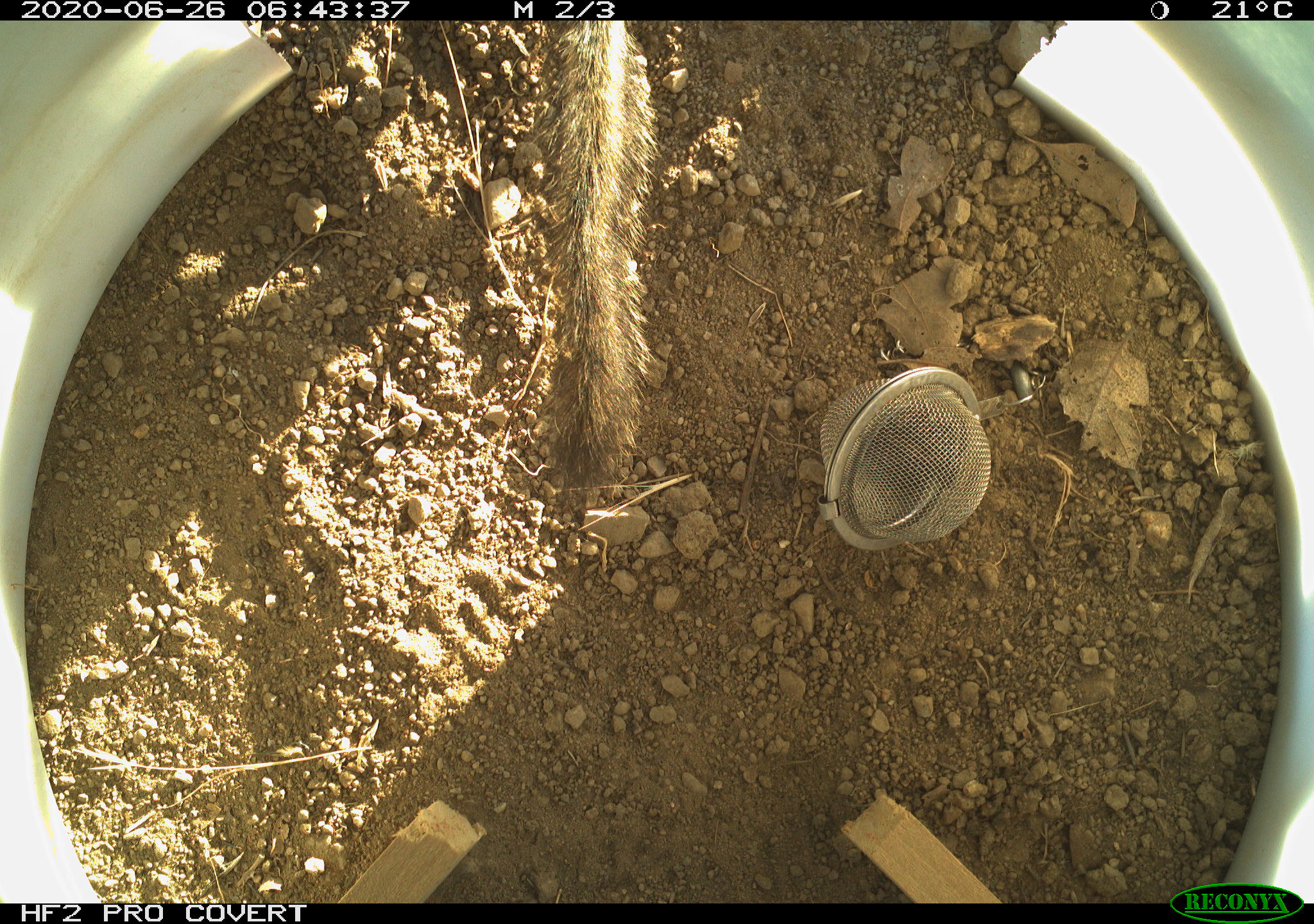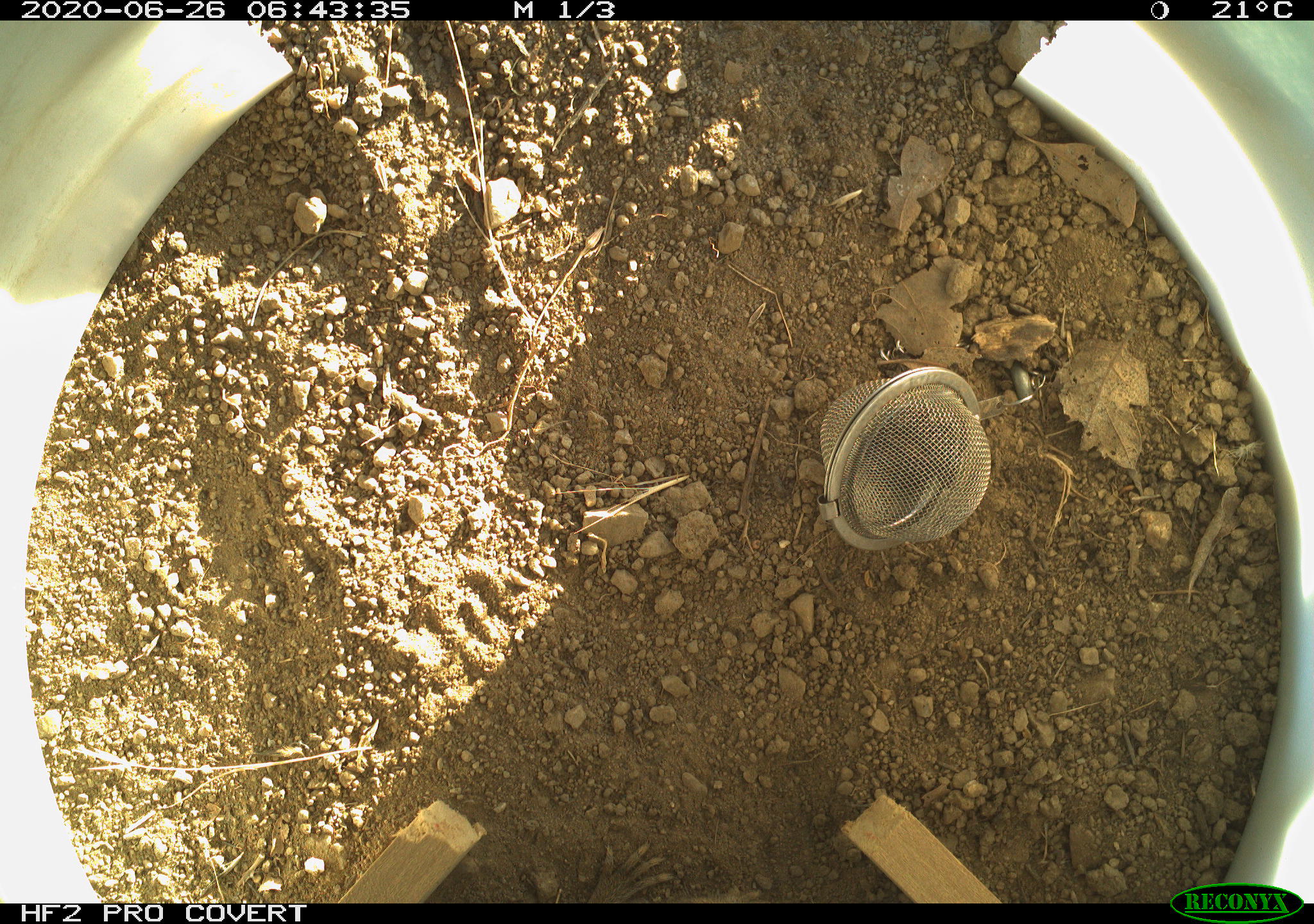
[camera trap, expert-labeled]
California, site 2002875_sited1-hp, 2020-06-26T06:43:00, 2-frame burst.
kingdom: Animalia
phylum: Chordata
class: Mammalia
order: Rodentia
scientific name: Rodentia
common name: rodent